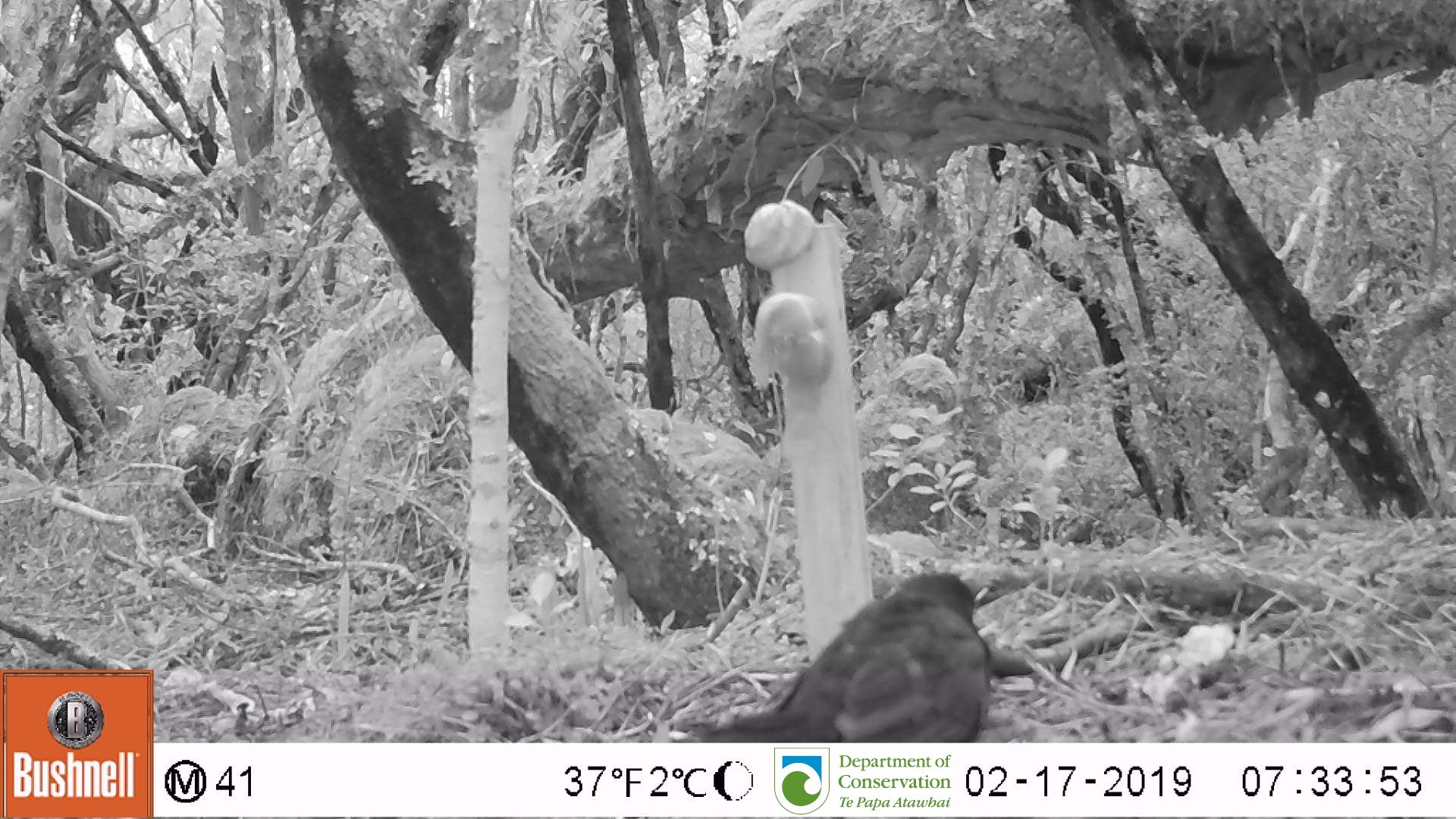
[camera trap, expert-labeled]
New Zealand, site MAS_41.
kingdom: Animalia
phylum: Chordata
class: Aves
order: Passeriformes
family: Turdidae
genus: Turdus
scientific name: Turdus merula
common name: eurasian blackbird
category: blackbird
Blackbird (eurasian blackbird) (Turdus merula).